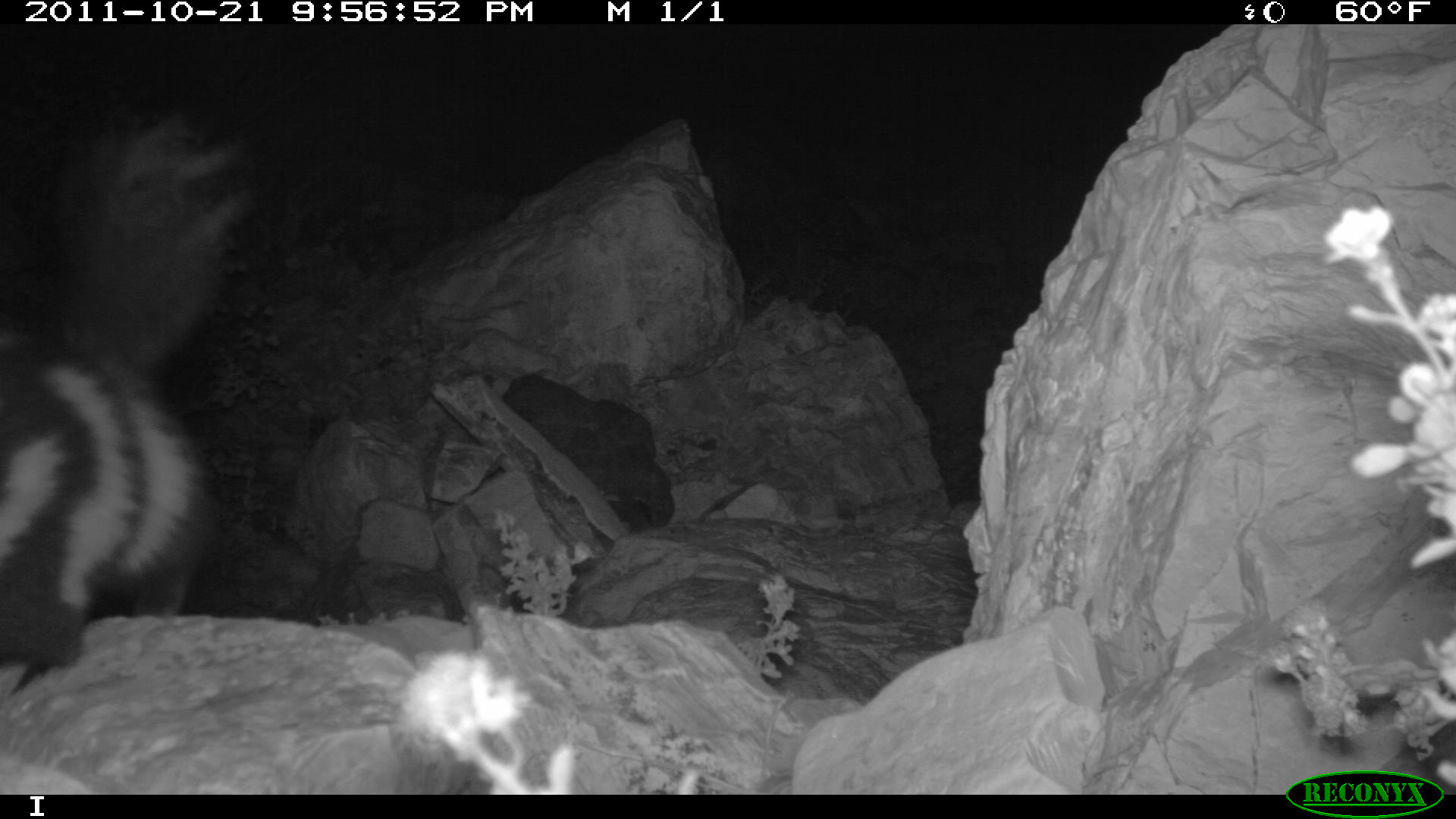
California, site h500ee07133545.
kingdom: Animalia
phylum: Chordata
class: Mammalia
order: Carnivora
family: Mephitidae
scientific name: Mephitidae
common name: skunk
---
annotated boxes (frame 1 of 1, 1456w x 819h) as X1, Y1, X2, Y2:
skunk: 0, 113, 251, 691